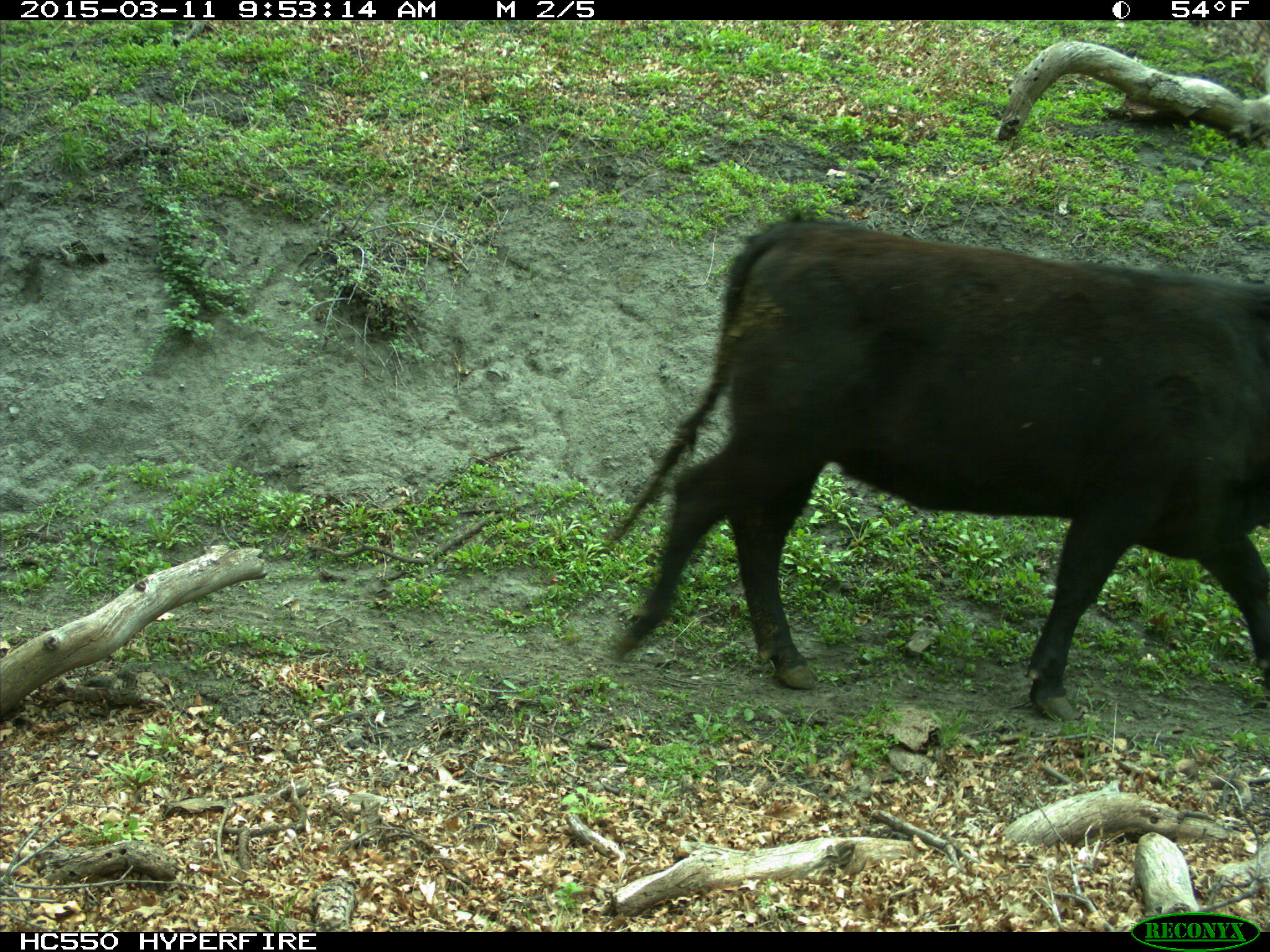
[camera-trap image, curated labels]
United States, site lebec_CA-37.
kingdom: Animalia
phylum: Chordata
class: Mammalia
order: Artiodactyla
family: Bovidae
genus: Bos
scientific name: Bos taurus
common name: domestic cow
Bos taurus (domestic cow).